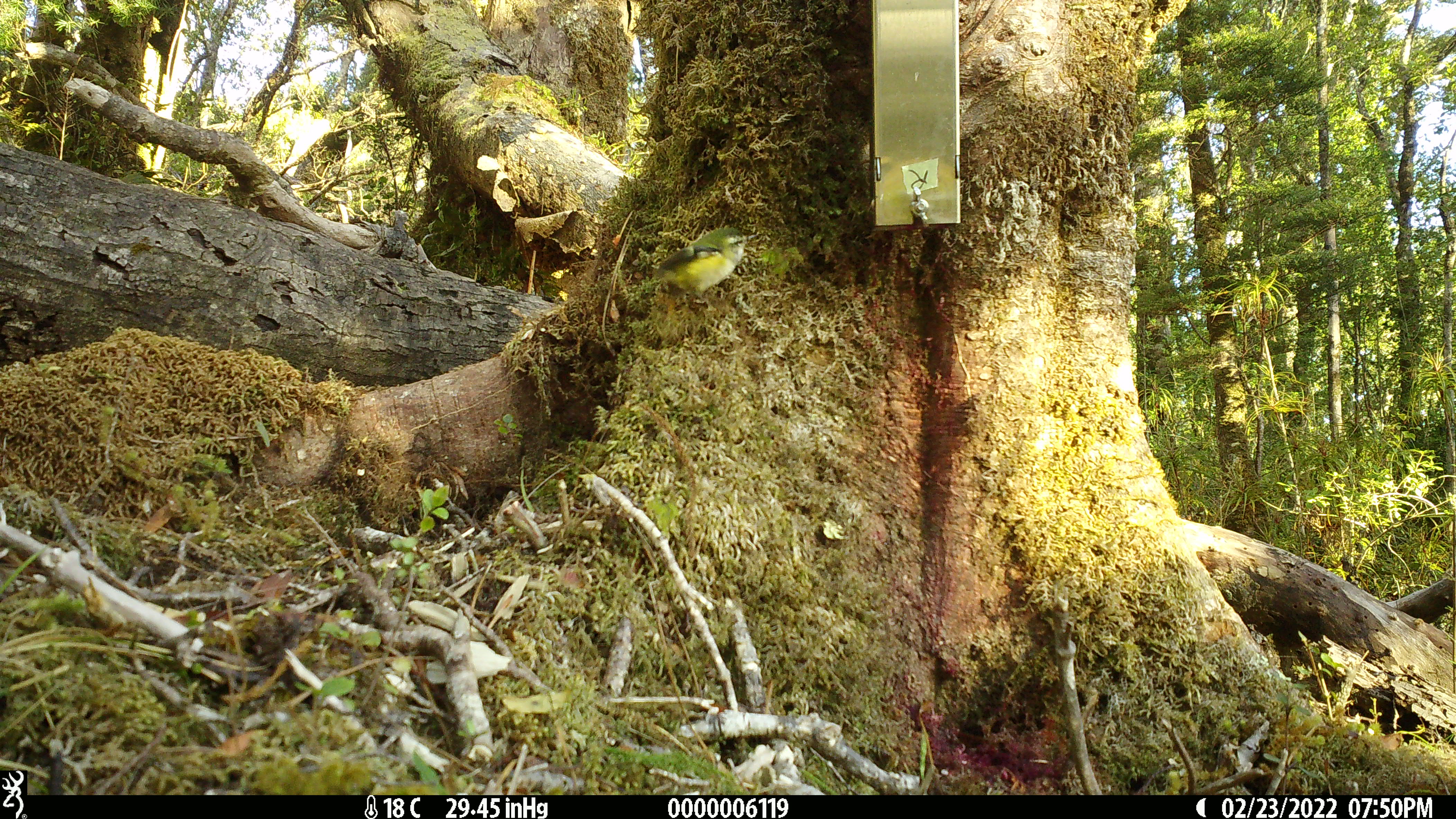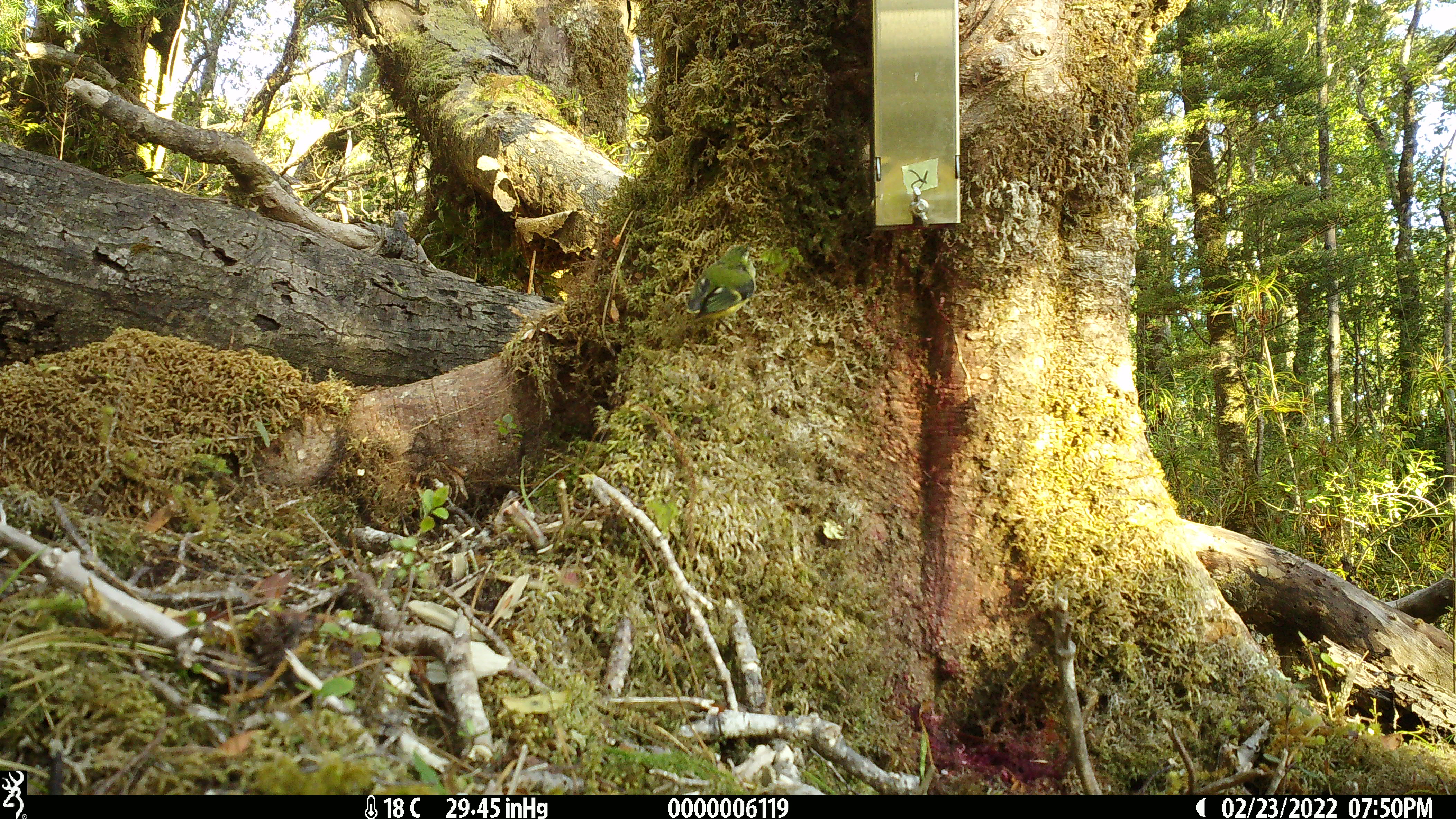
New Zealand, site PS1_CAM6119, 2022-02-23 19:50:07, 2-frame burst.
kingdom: Animalia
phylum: Chordata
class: Aves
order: Passeriformes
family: Acanthisittidae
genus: Acanthisitta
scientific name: Acanthisitta chloris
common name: rifleman